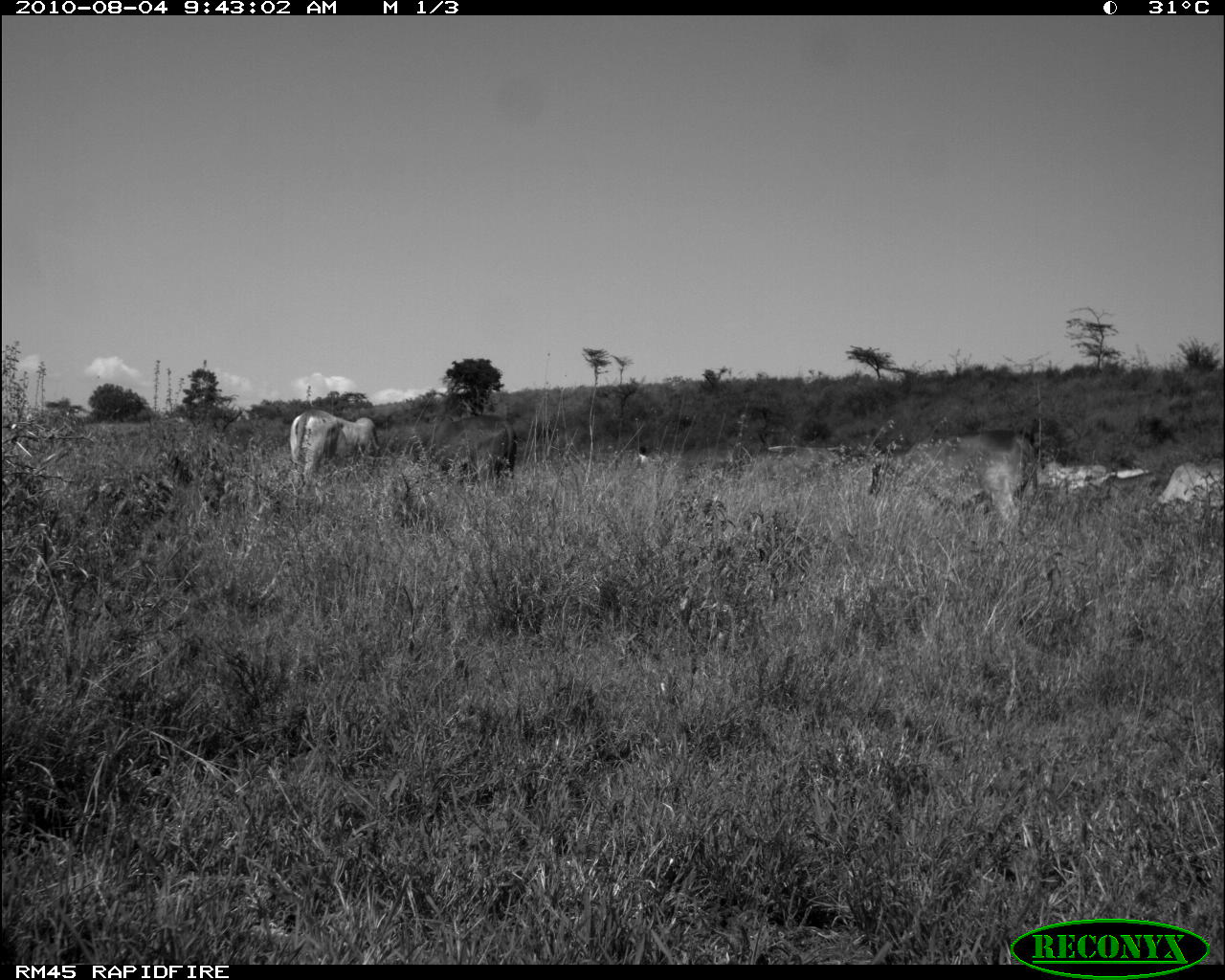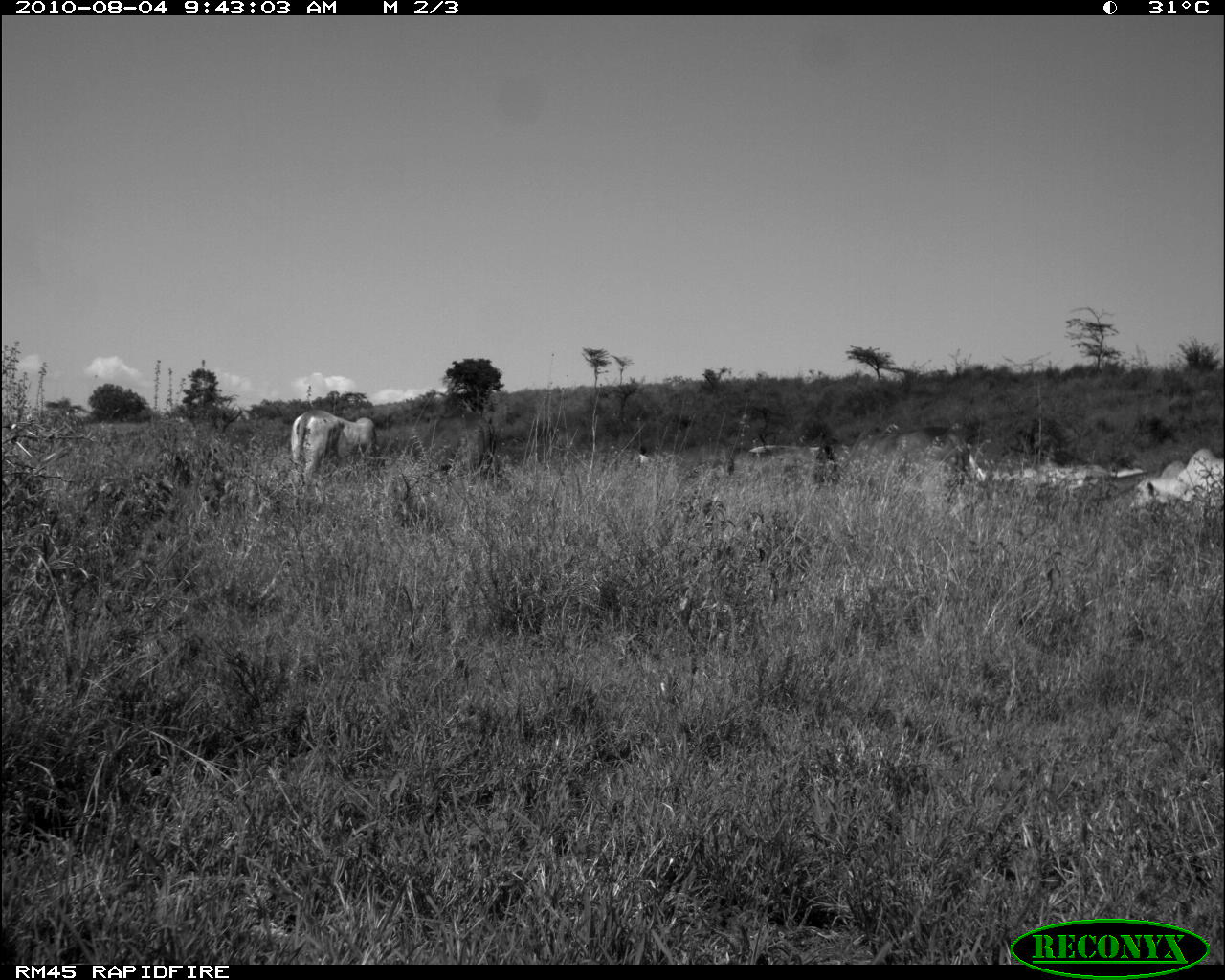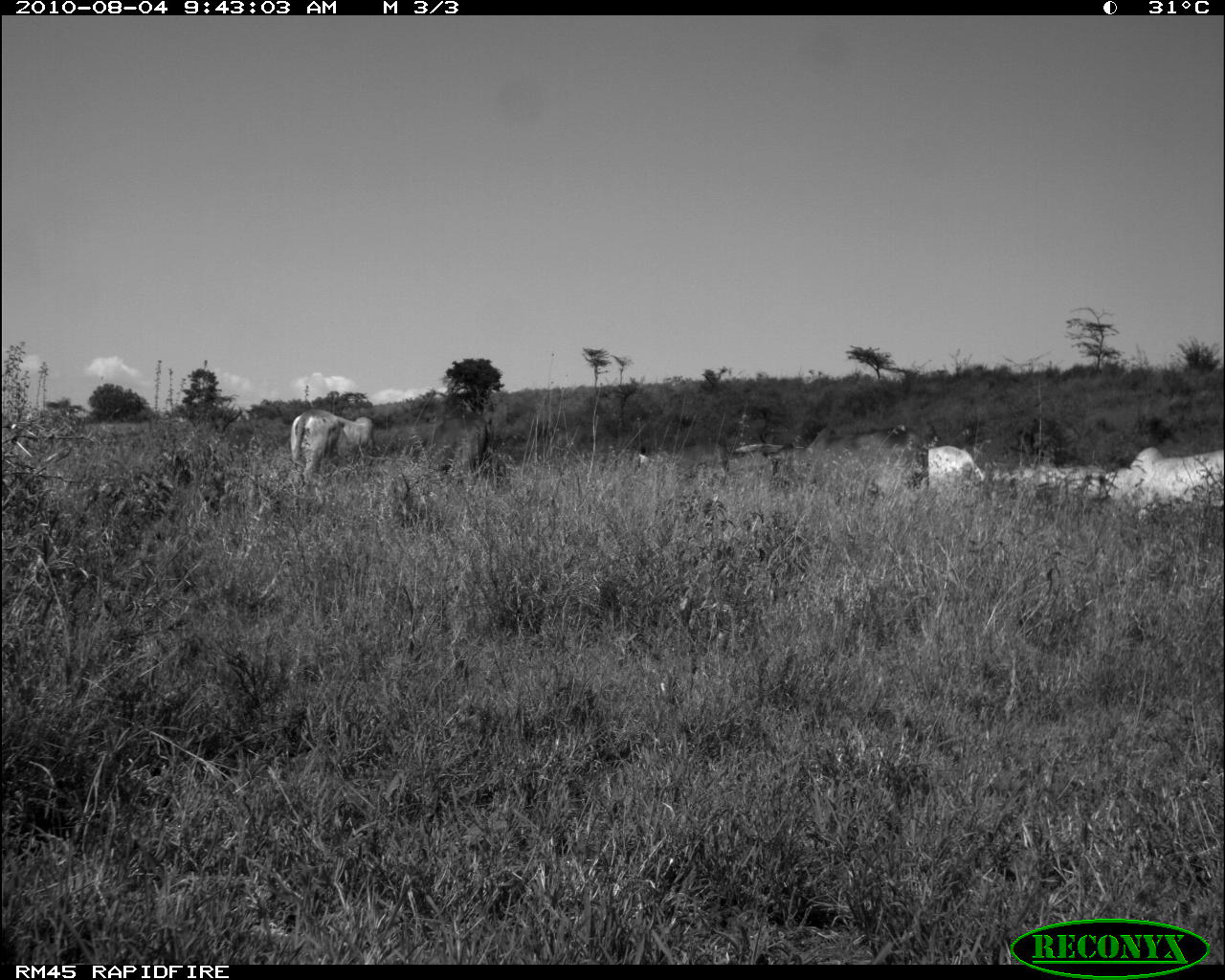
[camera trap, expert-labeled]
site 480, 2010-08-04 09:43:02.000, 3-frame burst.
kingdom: Animalia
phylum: Chordata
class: Mammalia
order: Artiodactyla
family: Bovidae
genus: Bos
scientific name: Bos taurus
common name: domestic cattle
Bos taurus (domestic cattle), count 5.